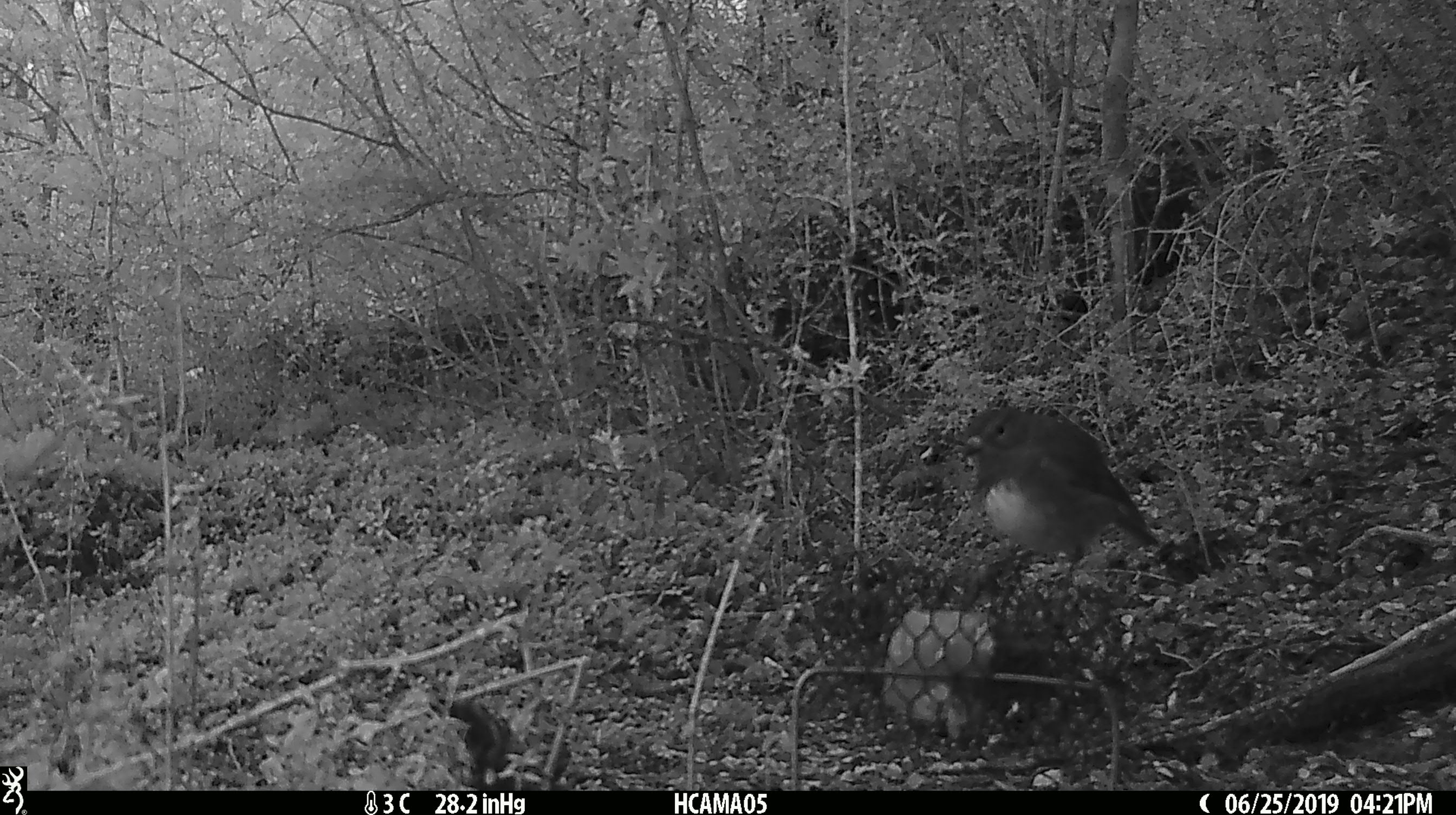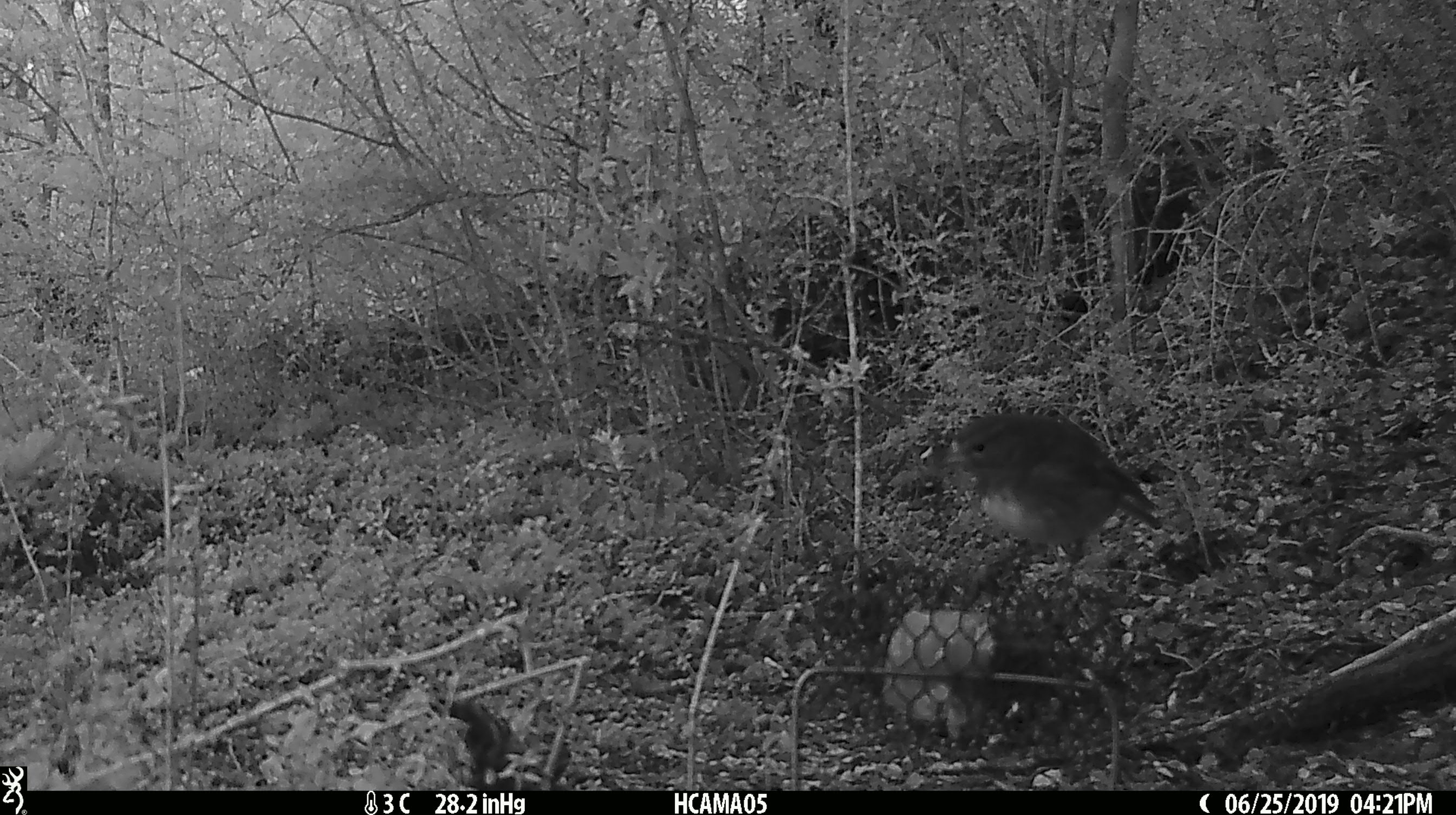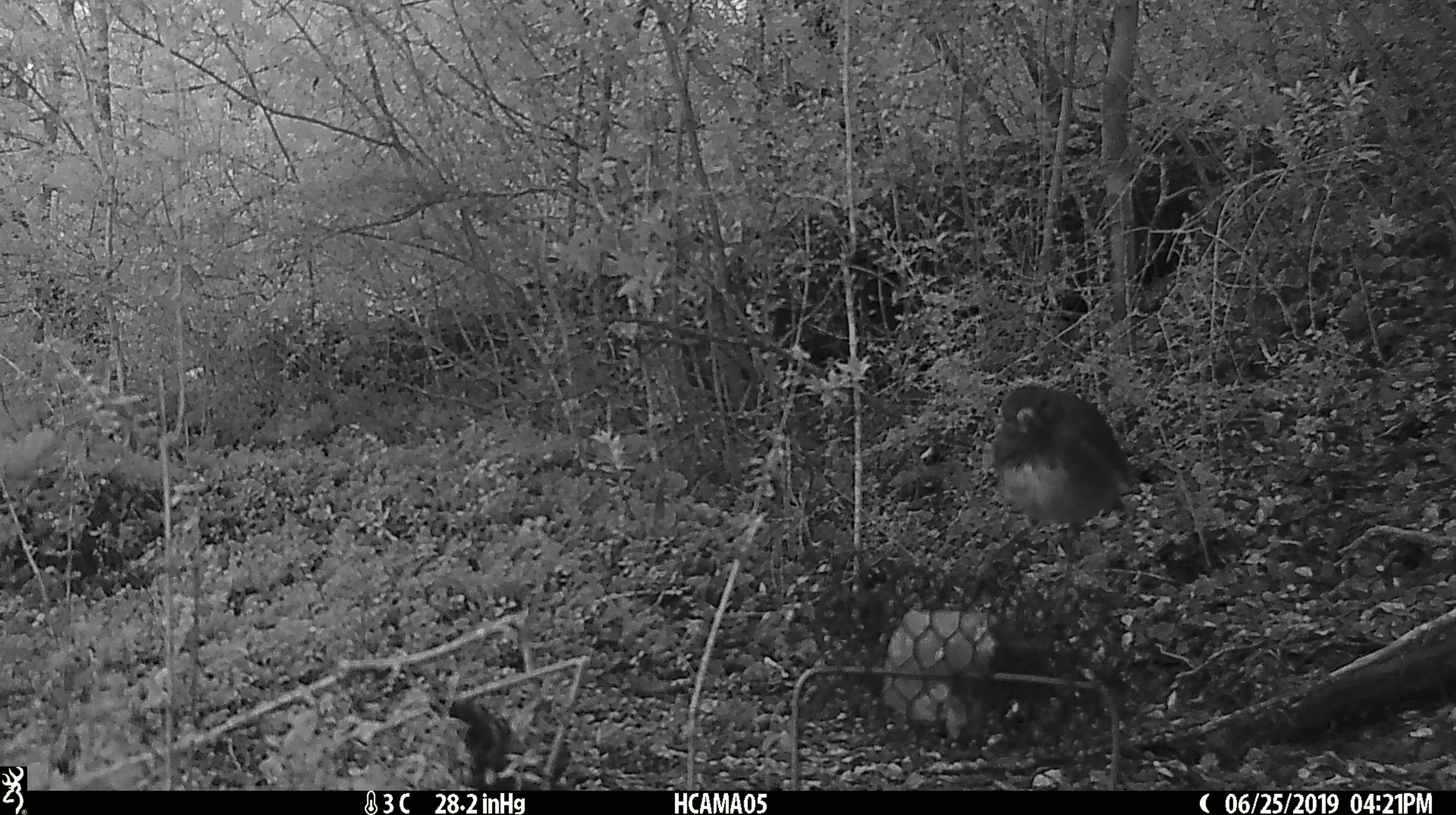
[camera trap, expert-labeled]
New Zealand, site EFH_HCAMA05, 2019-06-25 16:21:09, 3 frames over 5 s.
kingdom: Animalia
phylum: Chordata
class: Aves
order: Passeriformes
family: Petroicidae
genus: Petroica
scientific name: Petroica australis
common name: new zealand robin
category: robin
Robin (new zealand robin) (Petroica australis).